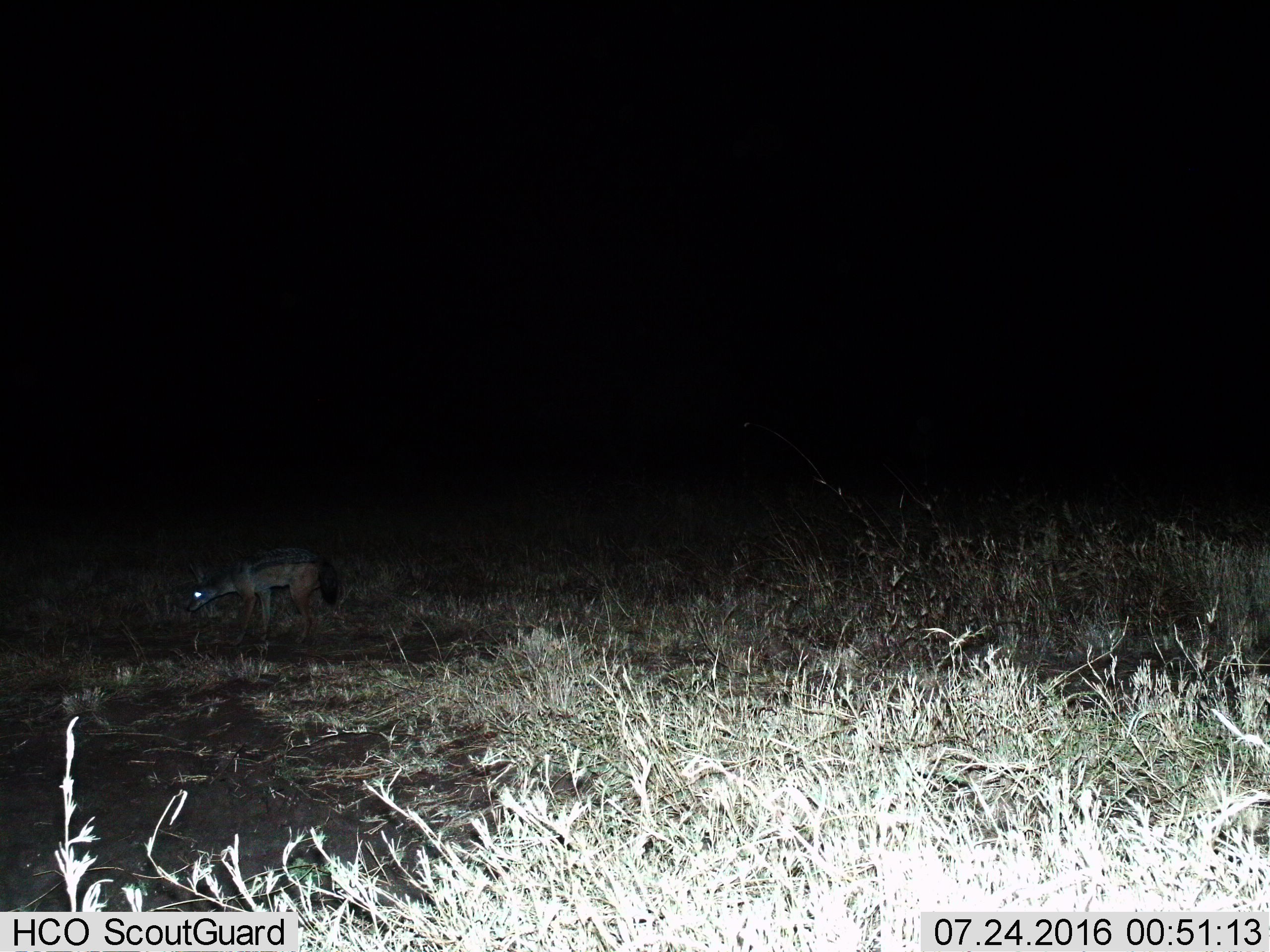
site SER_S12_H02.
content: unidentified animal